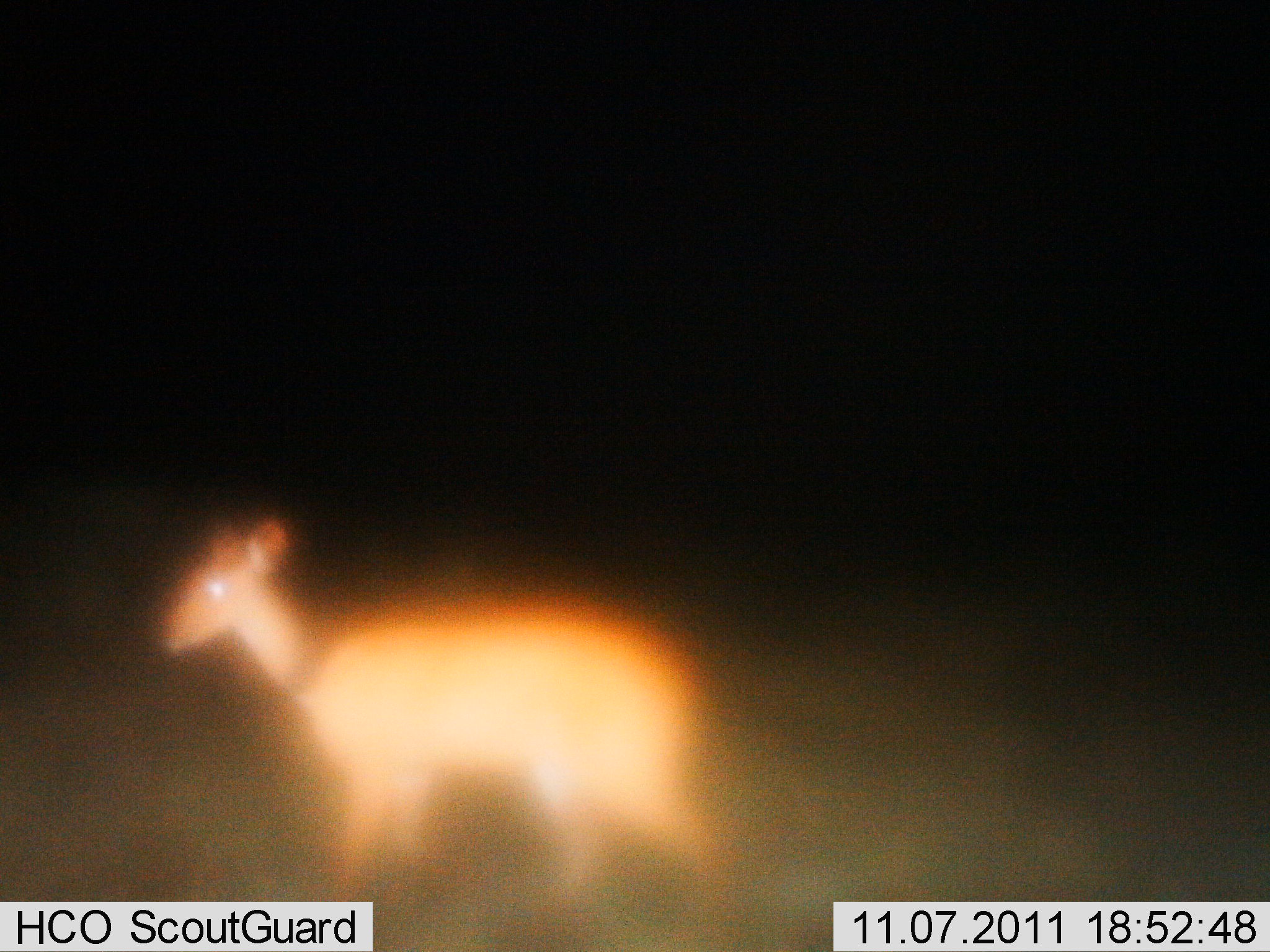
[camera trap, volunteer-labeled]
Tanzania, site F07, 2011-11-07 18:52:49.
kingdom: Animalia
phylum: Chordata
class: Mammalia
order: Artiodactyla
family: Bovidae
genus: Madoqua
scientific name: Madoqua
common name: dikdik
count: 1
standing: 82%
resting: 9%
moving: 9%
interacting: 0%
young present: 0%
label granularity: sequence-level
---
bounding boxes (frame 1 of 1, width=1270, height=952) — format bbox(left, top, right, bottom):
animal: bbox(149, 511, 745, 928)